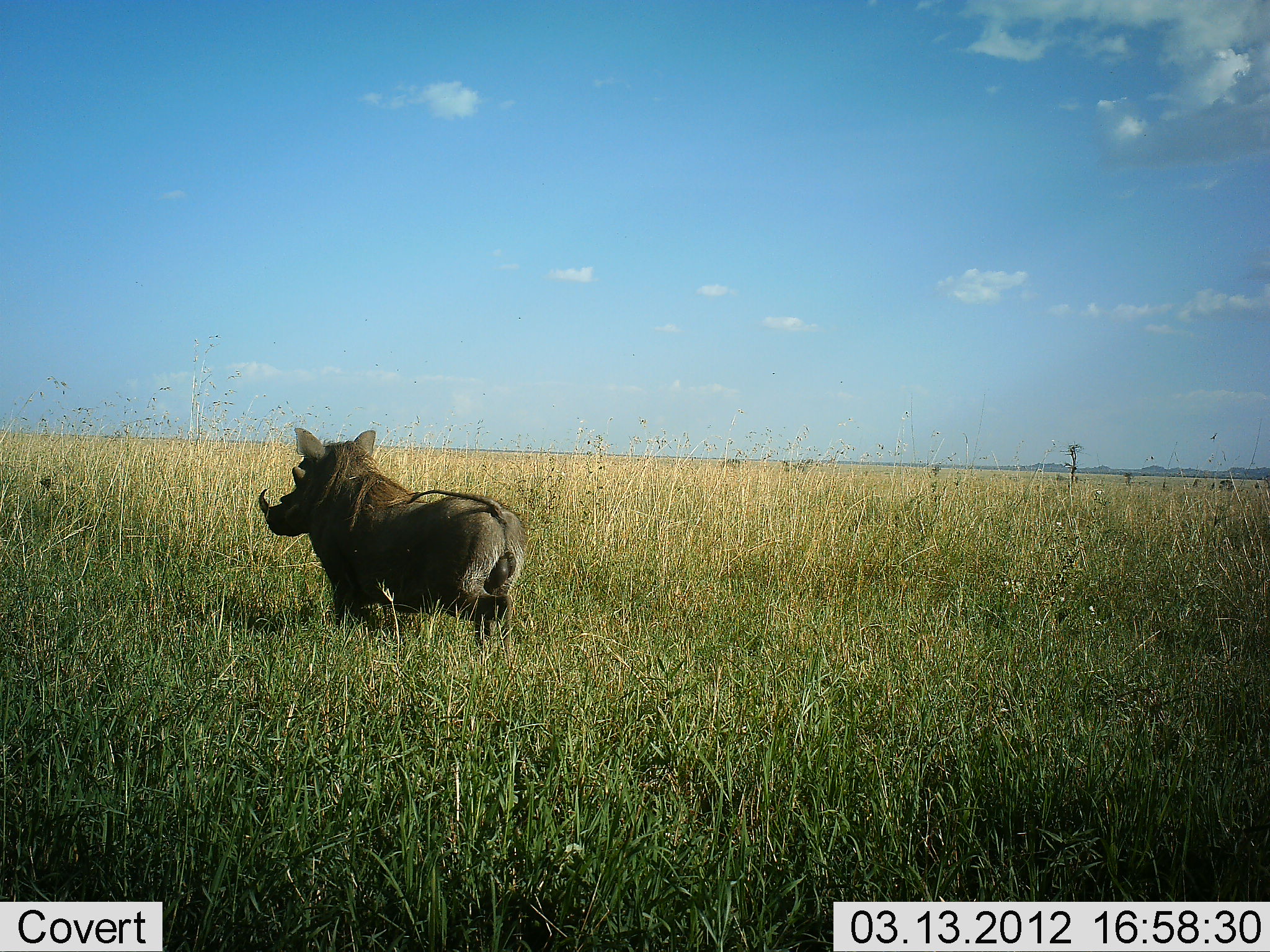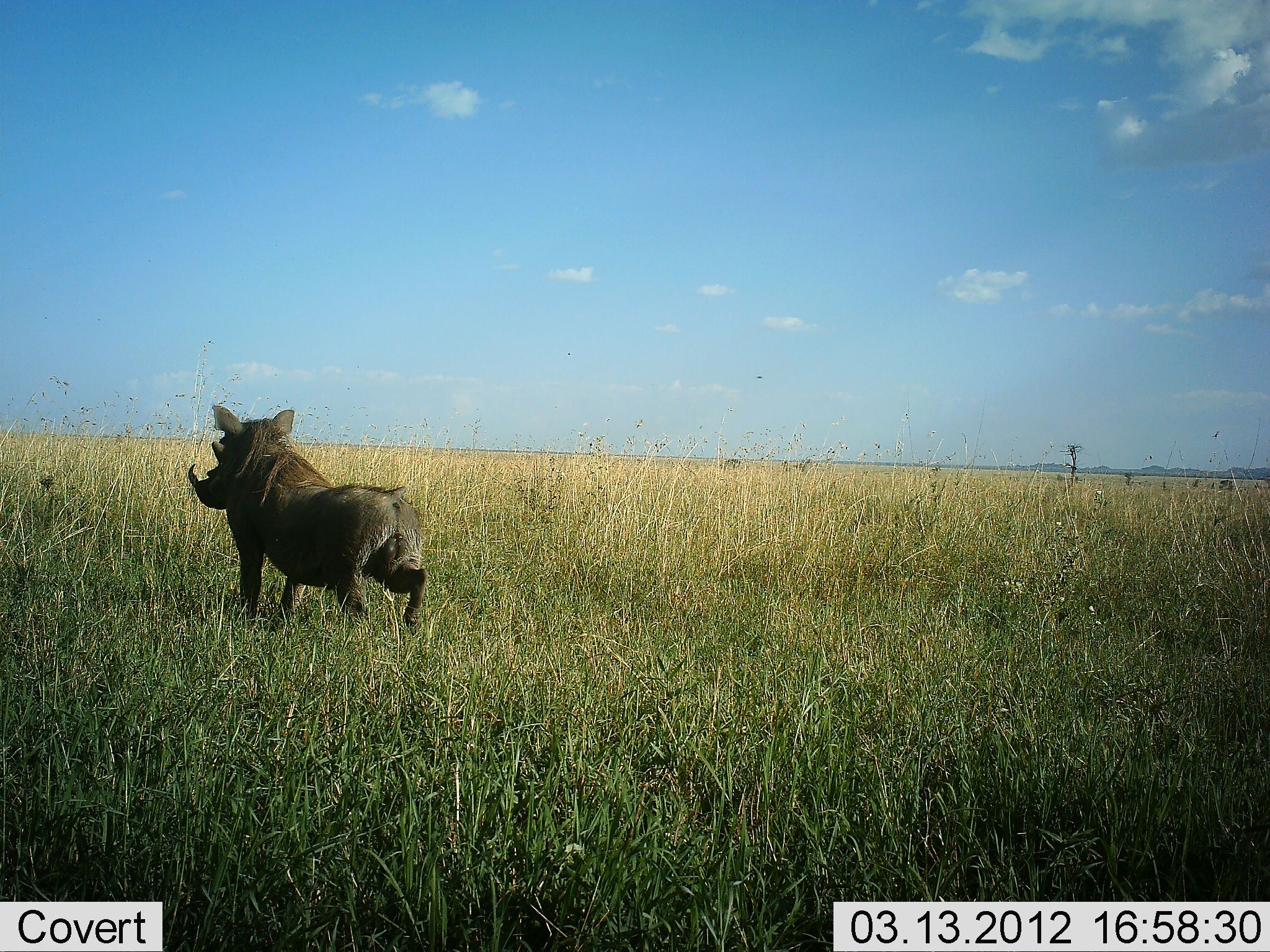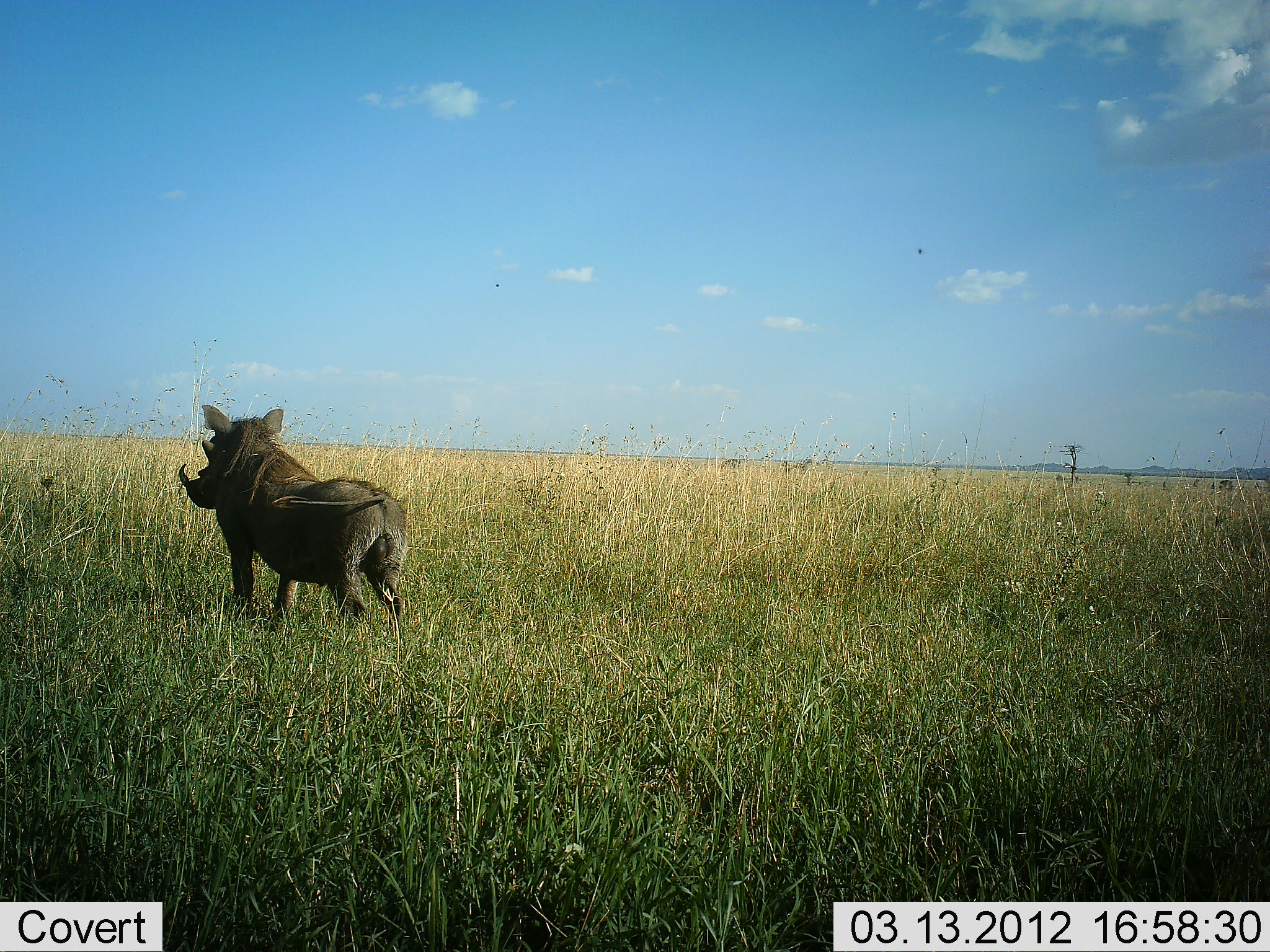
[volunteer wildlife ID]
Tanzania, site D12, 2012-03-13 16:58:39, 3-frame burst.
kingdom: Animalia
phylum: Chordata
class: Mammalia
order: Artiodactyla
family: Suidae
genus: Phacochoerus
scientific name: Phacochoerus africanus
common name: warthog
Warthog (Phacochoerus africanus), count 1. Behavior (volunteer vote fractions): standing 7%, resting 0%, moving 93%, interacting 0%. Young present (vote fraction): 0%. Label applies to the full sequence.